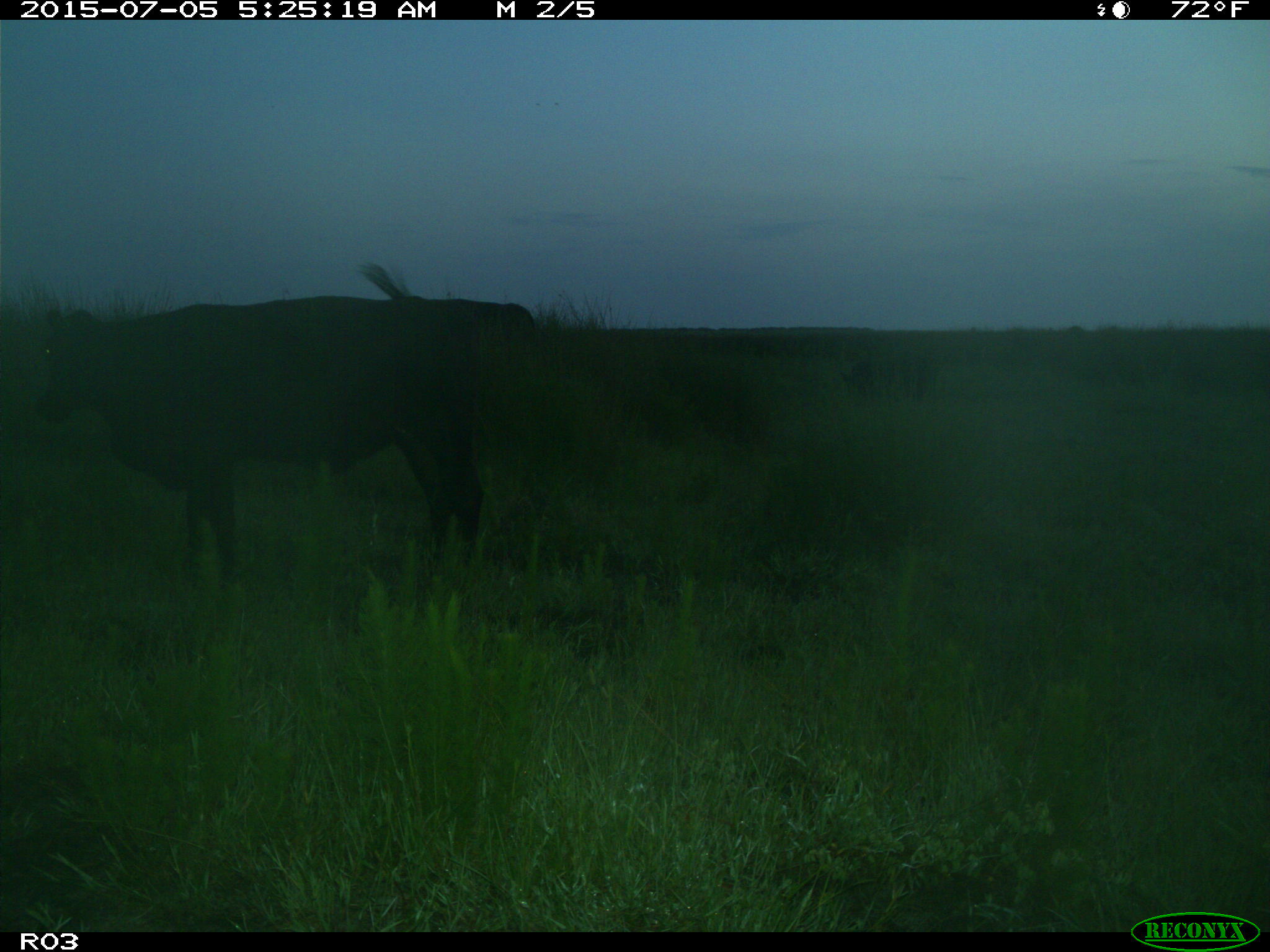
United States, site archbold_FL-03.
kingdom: Animalia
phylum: Chordata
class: Mammalia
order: Artiodactyla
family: Bovidae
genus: Bos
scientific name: Bos taurus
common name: domestic cow